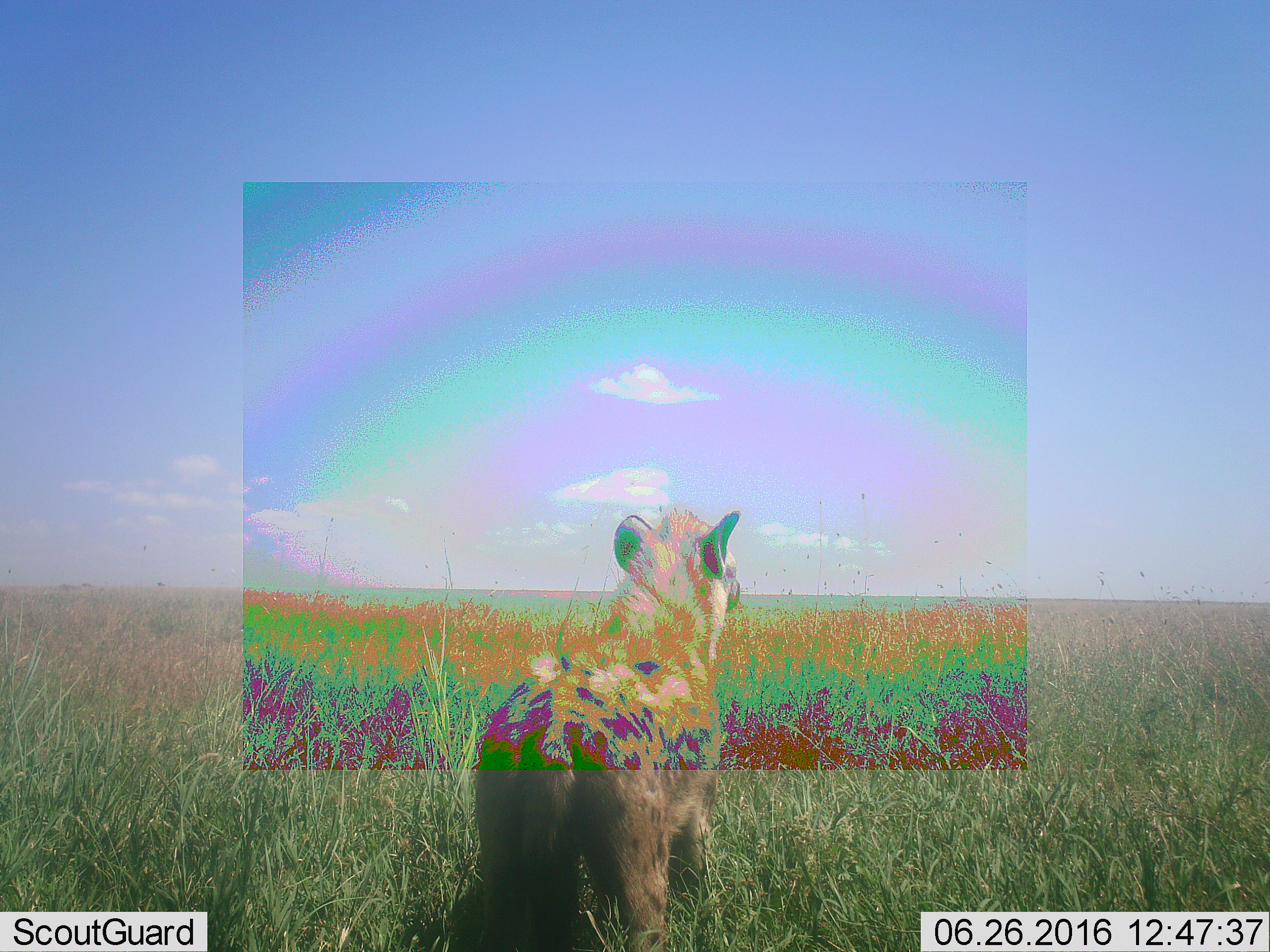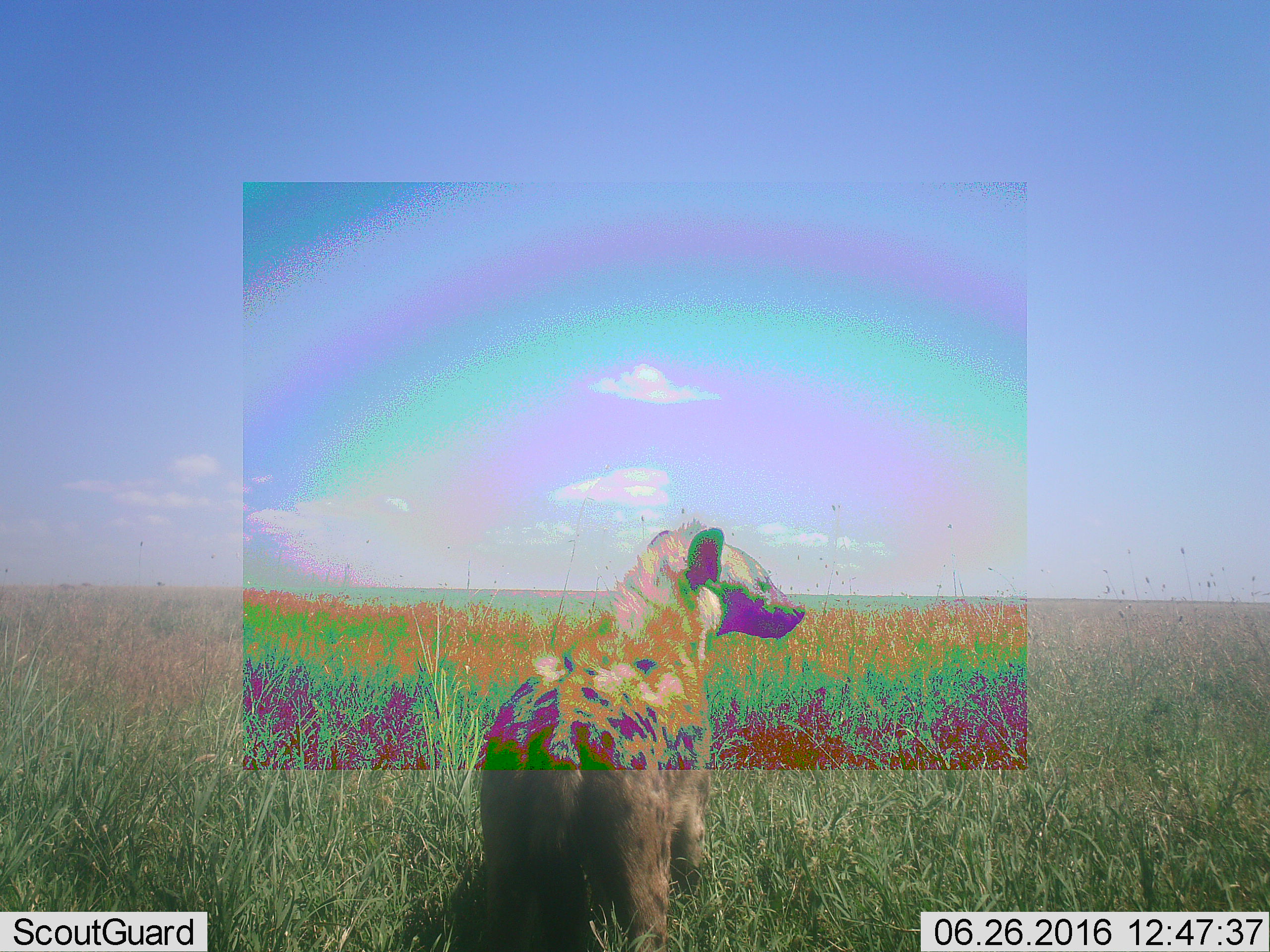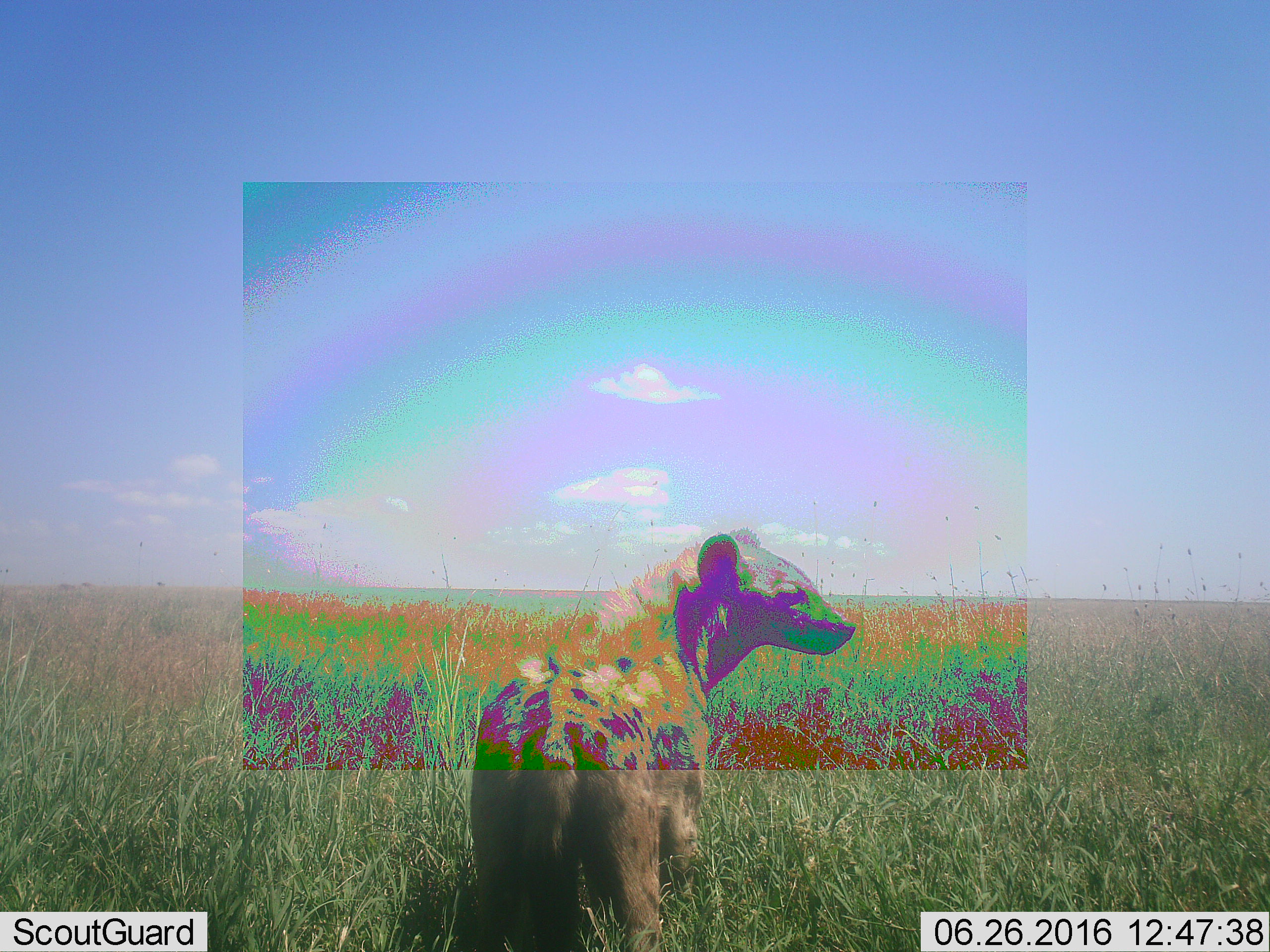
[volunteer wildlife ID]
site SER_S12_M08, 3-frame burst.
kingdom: Animalia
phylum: Chordata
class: Mammalia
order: Carnivora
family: Hyaenidae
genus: Crocuta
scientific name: Crocuta crocuta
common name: spotted hyena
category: hyenaspotted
Hyenaspotted (spotted hyena) (Crocuta crocuta), count 1. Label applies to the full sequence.